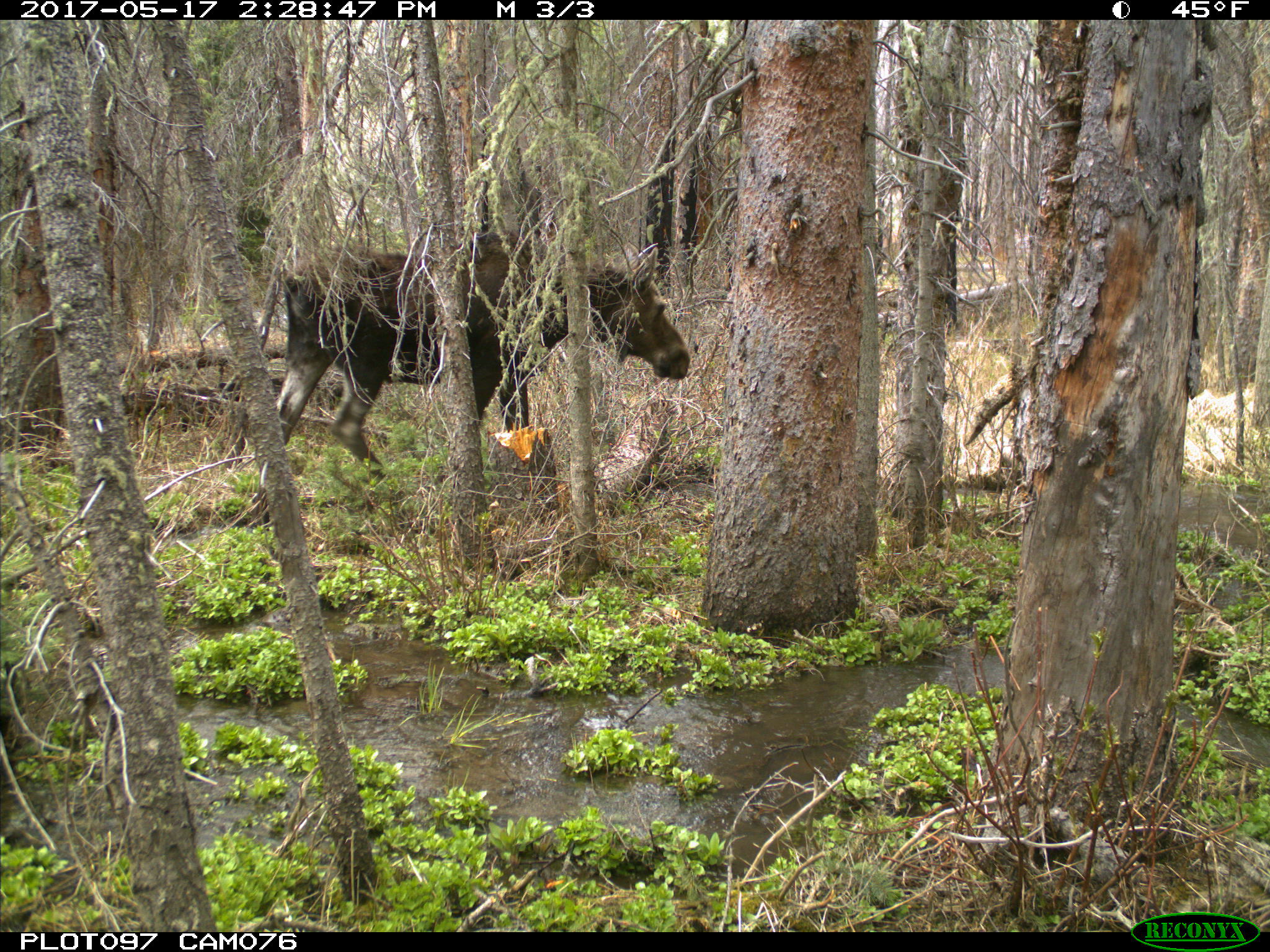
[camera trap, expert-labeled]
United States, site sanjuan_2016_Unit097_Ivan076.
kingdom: Animalia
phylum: Chordata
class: Mammalia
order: Artiodactyla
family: Cervidae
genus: Alces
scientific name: Alces alces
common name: moose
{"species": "Alces alces (moose)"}